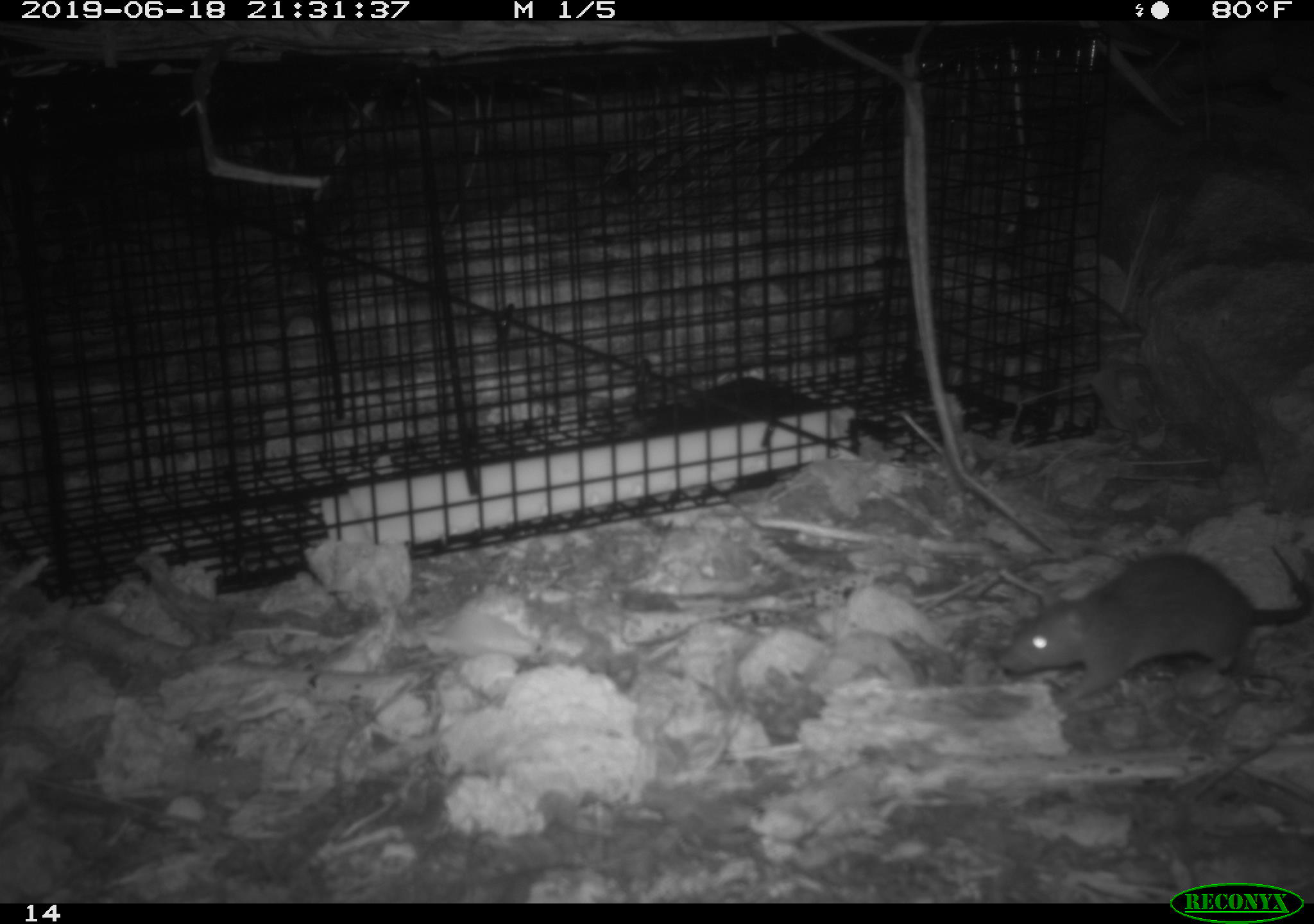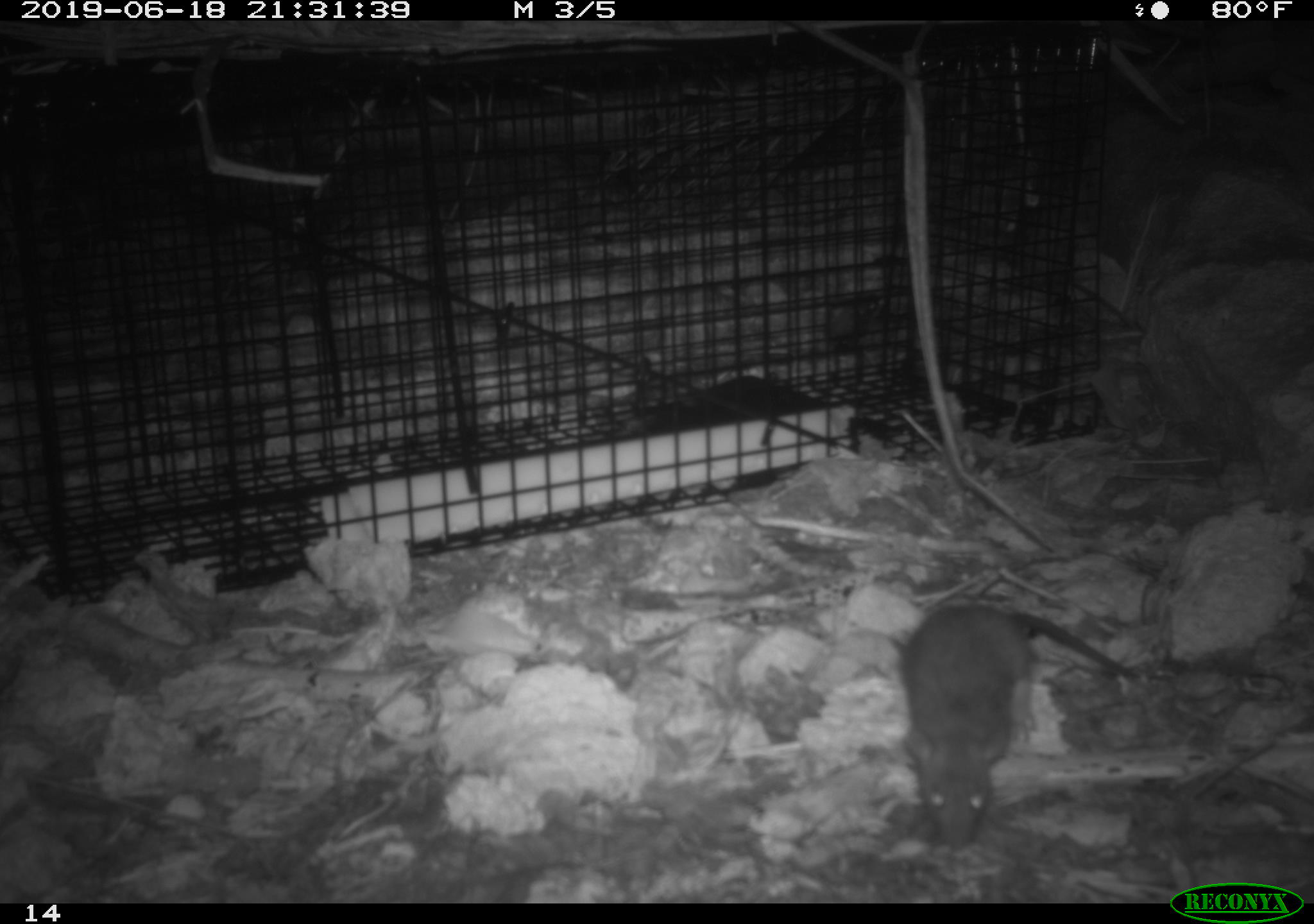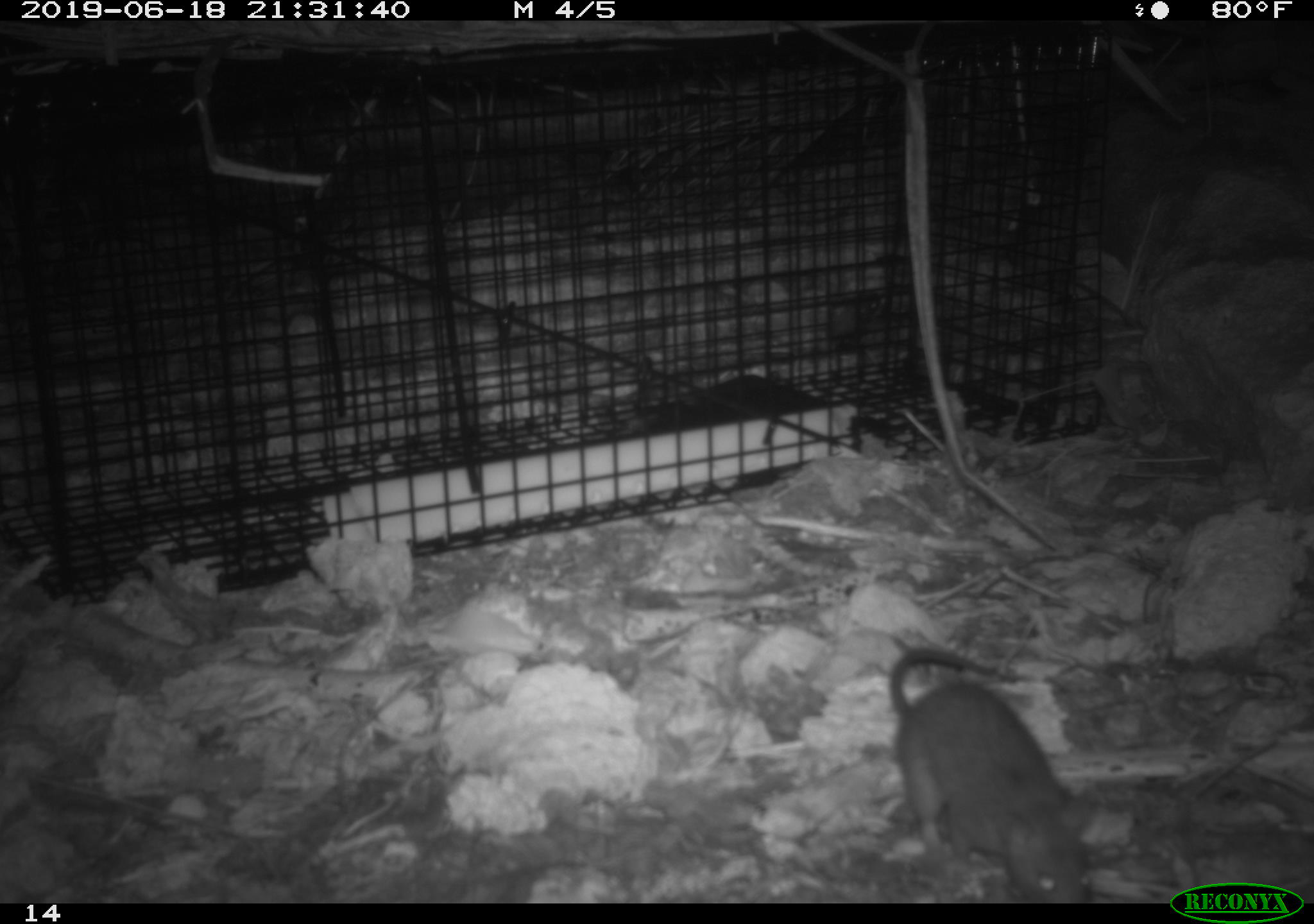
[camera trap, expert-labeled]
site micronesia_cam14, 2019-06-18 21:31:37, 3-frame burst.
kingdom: Animalia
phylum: Chordata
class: Mammalia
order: Rodentia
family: Muridae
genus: Rattus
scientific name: Rattus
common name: rat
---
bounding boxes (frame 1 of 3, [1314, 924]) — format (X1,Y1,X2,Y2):
rat: (999,549,1313,709)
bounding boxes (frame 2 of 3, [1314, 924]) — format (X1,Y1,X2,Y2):
rat: (890,592,1151,857)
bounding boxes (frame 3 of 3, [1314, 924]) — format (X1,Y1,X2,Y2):
rat: (882,642,1093,903)